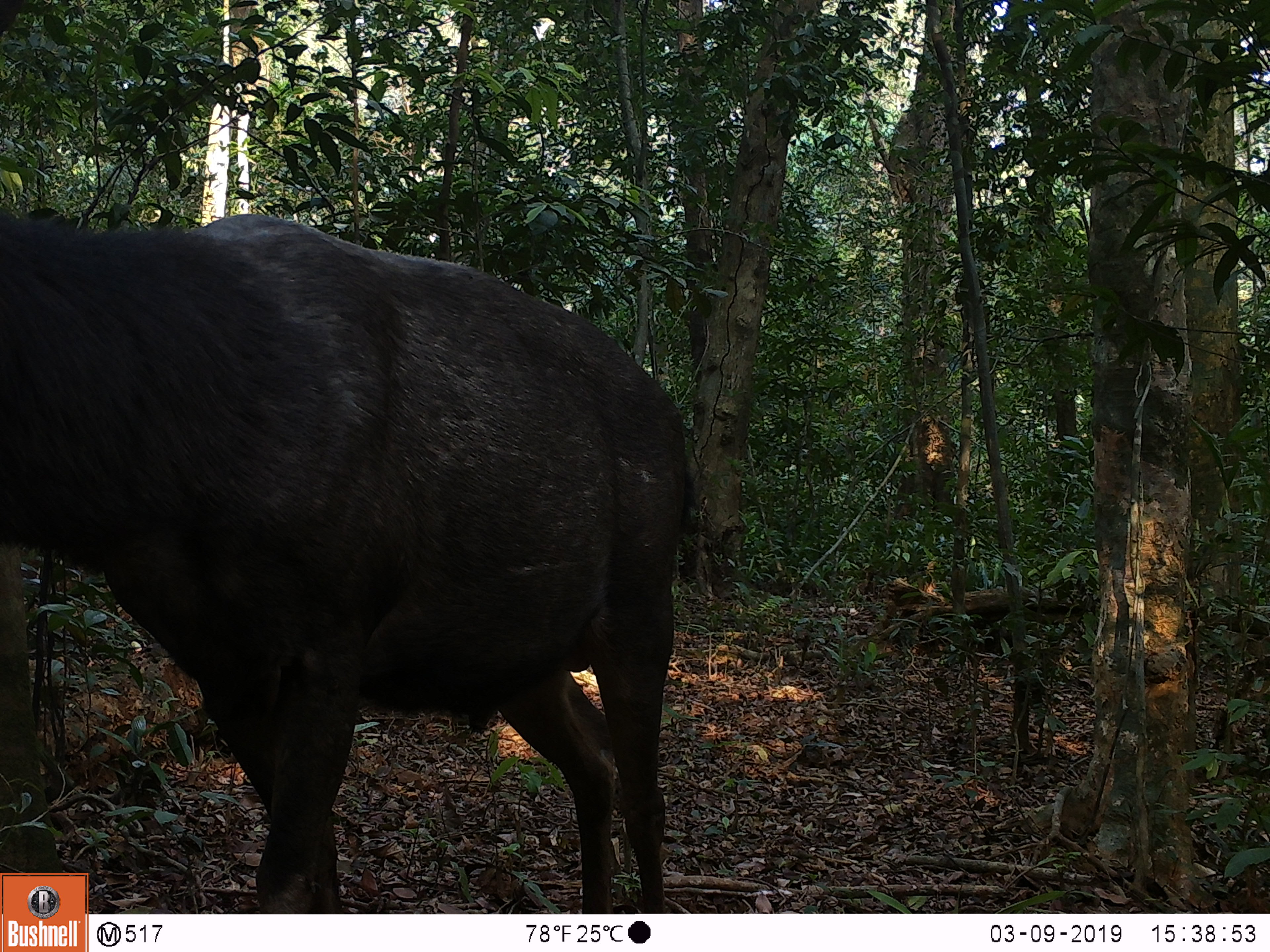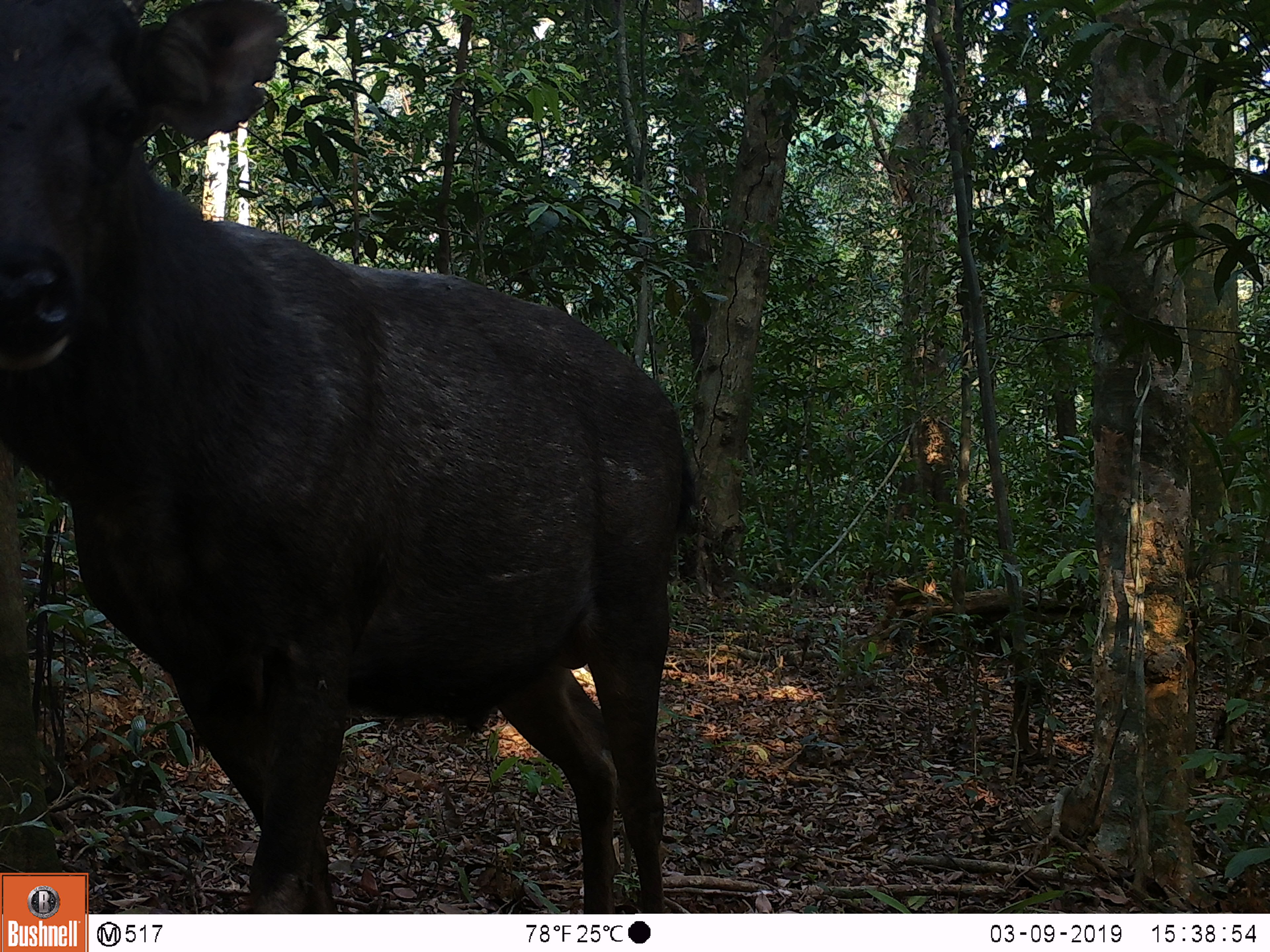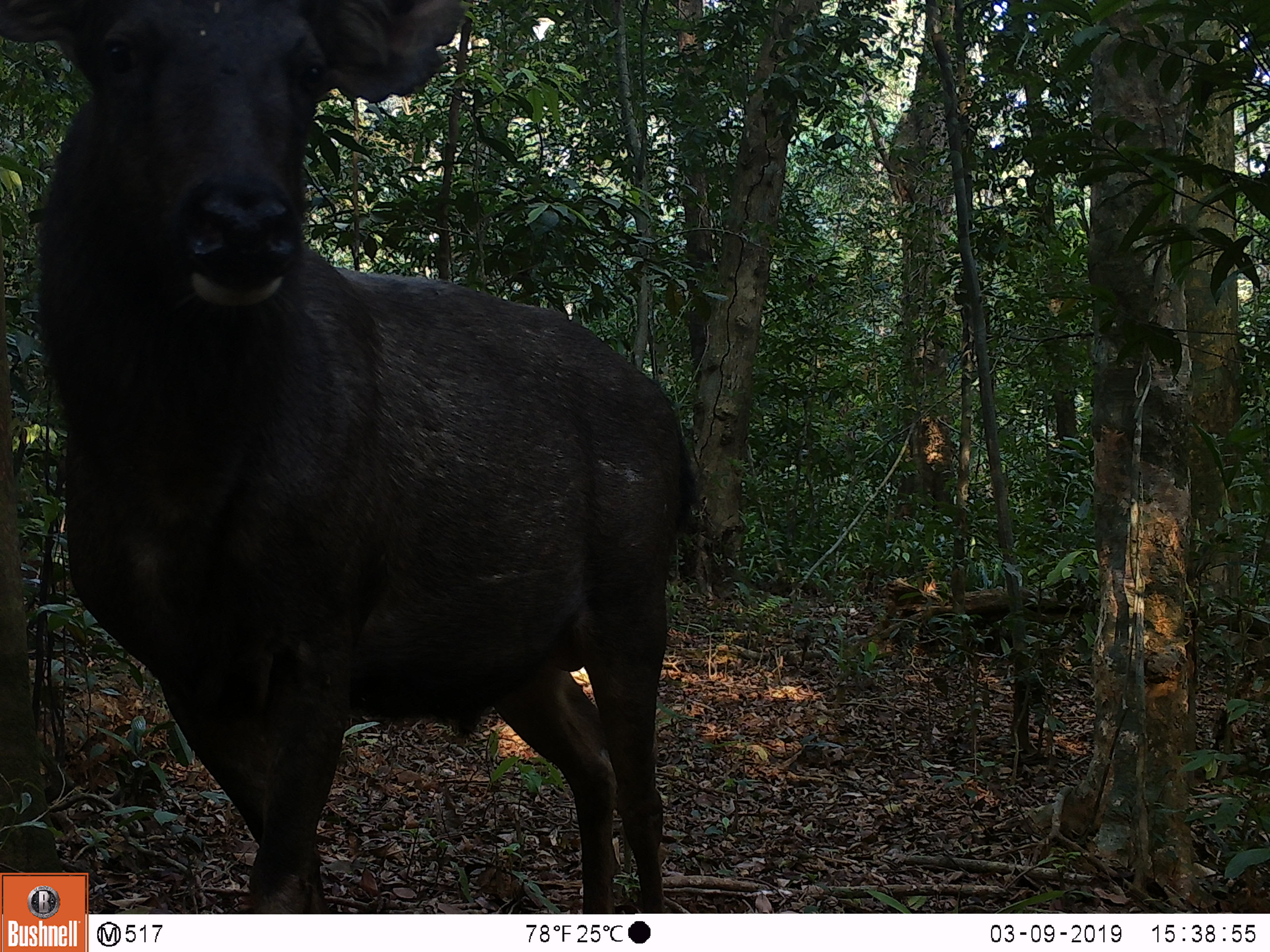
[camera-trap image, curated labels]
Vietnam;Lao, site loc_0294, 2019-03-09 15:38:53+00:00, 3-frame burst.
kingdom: Animalia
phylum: Chordata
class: Mammalia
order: Artiodactyla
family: Cervidae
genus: Rusa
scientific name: Rusa unicolor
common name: sambar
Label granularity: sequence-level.